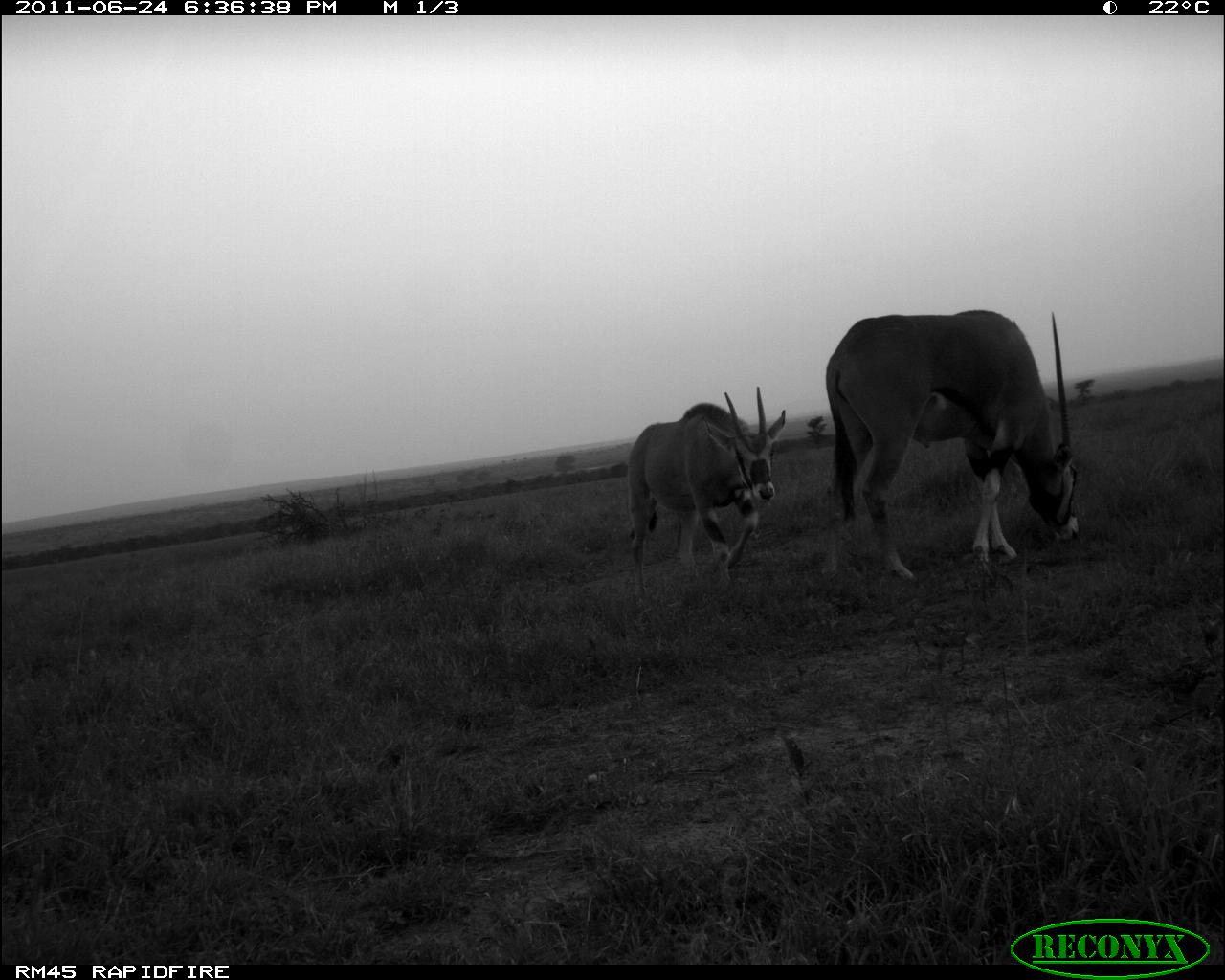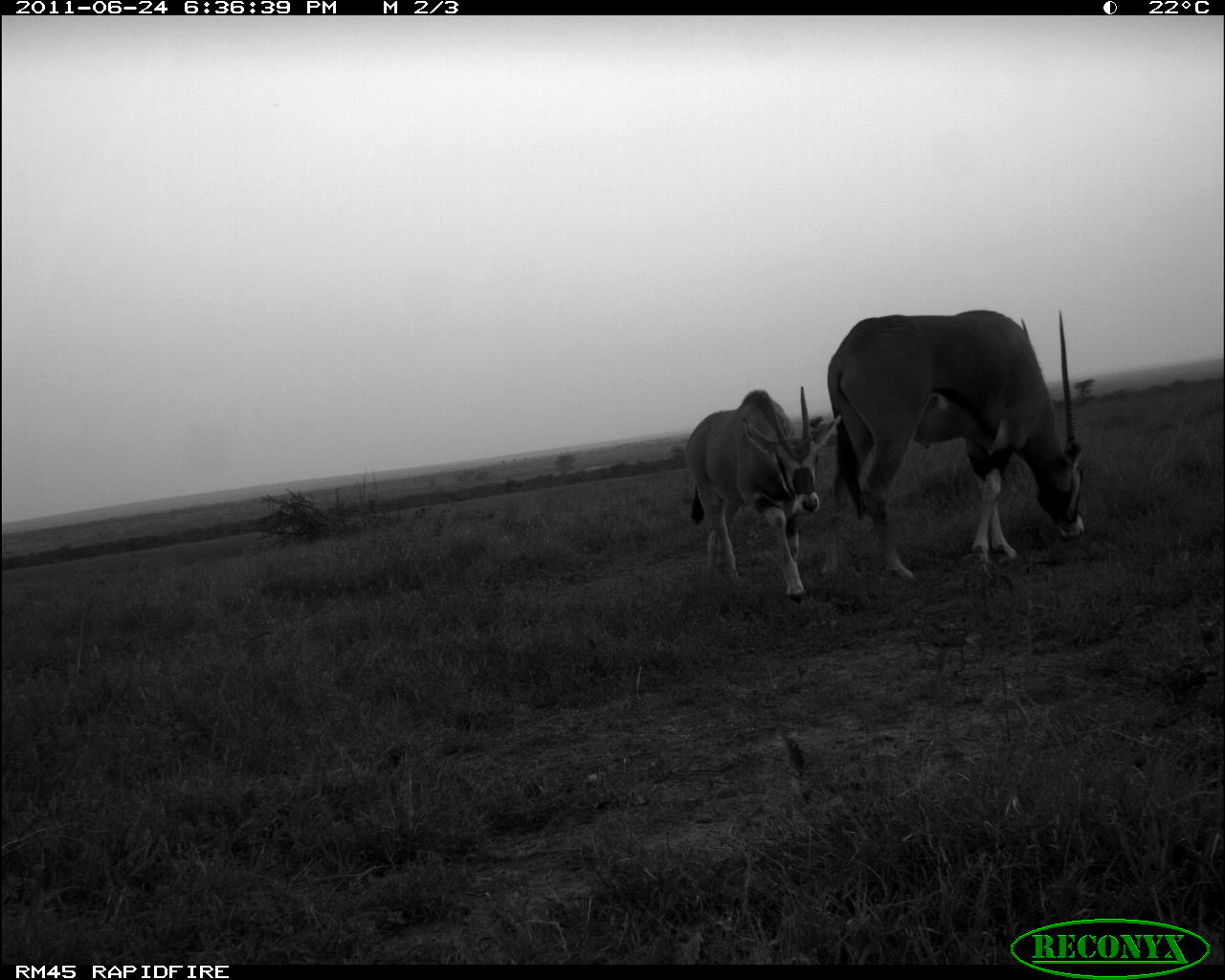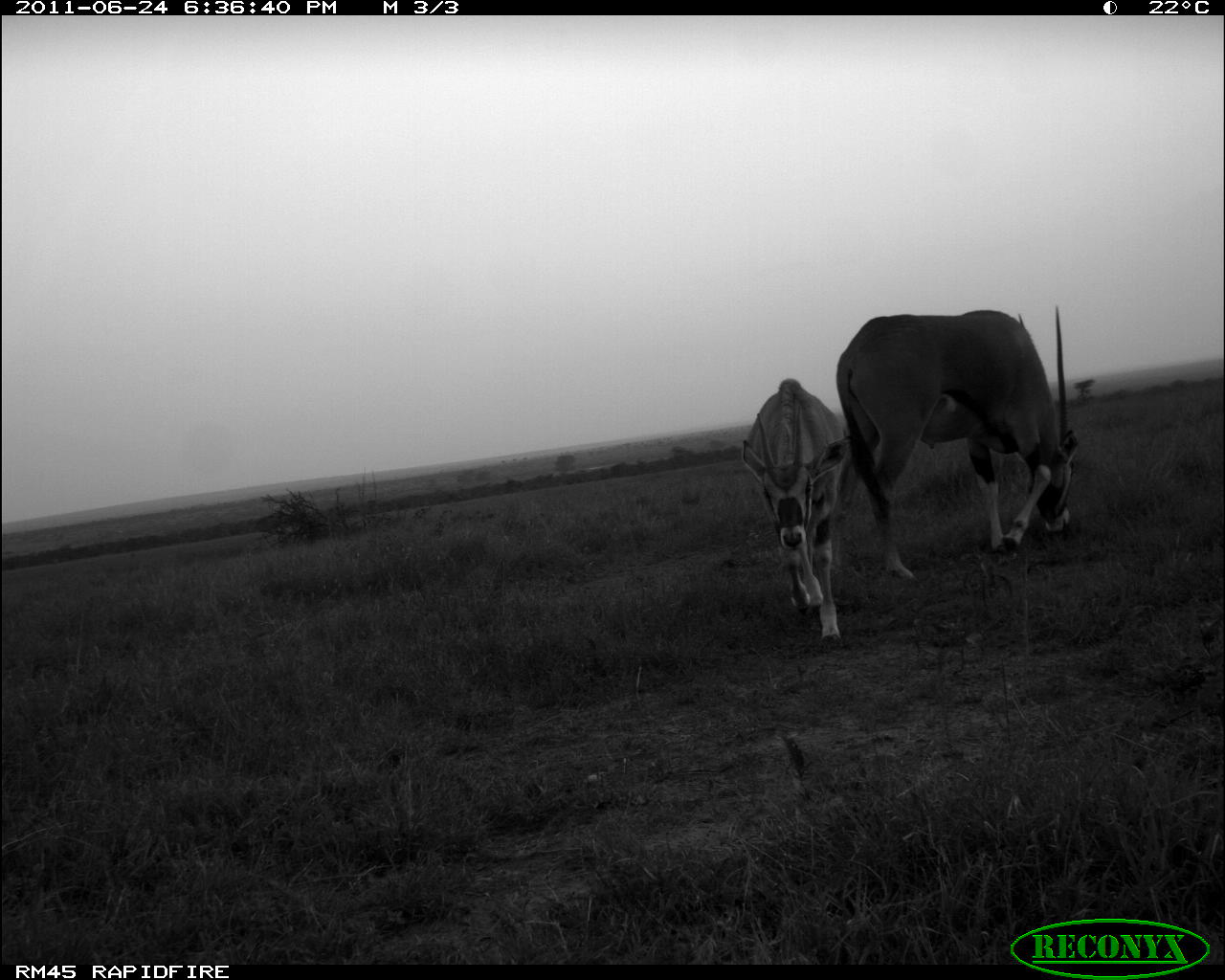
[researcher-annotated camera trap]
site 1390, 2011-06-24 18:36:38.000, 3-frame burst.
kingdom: Animalia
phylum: Chordata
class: Mammalia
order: Artiodactyla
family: Bovidae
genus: Oryx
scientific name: Oryx beisa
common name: east african oryx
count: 2